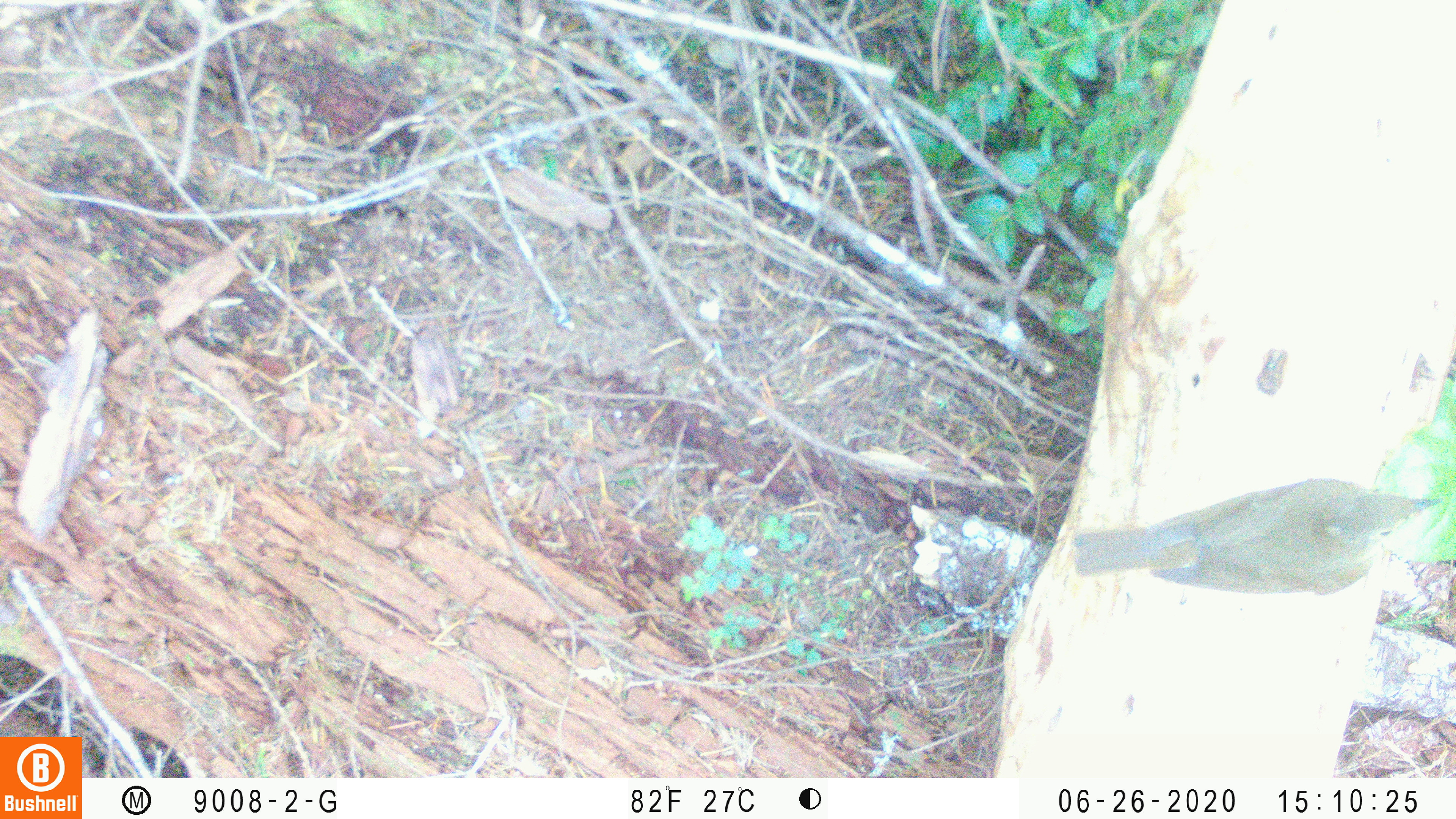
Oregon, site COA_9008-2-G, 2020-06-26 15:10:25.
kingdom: Animalia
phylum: Chordata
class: Aves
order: Passeriformes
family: Turdidae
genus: Catharus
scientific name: Catharus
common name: brown thrushes and nightingale-thrushes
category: catharus species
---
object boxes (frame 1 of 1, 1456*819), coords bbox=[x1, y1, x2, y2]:
catharus species: bbox=[1066, 464, 1454, 607]